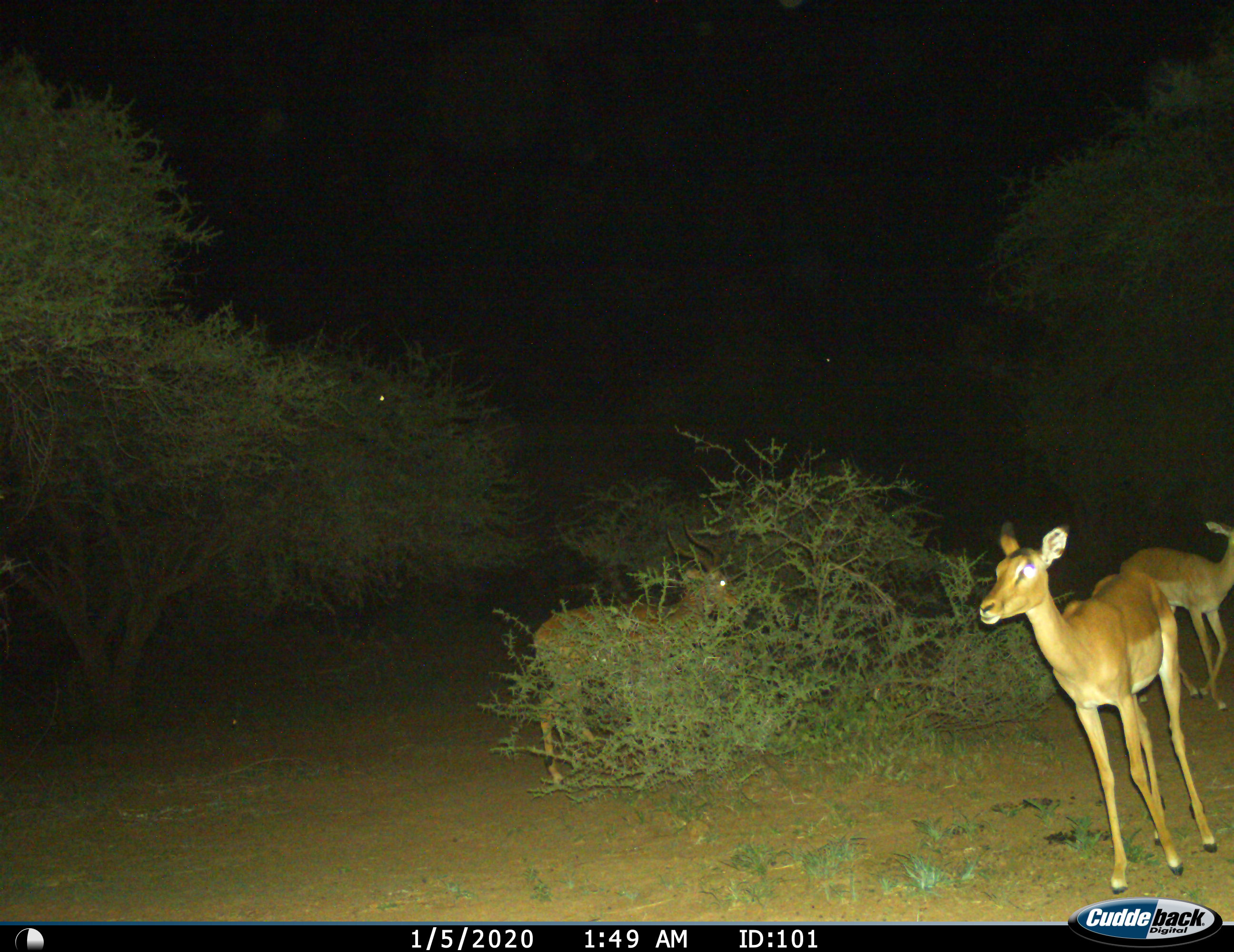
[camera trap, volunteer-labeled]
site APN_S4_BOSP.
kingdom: Animalia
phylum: Chordata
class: Mammalia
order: Artiodactyla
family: Bovidae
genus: Aepyceros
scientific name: Aepyceros melampus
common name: impala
Impala (Aepyceros melampus), count 3. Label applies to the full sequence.